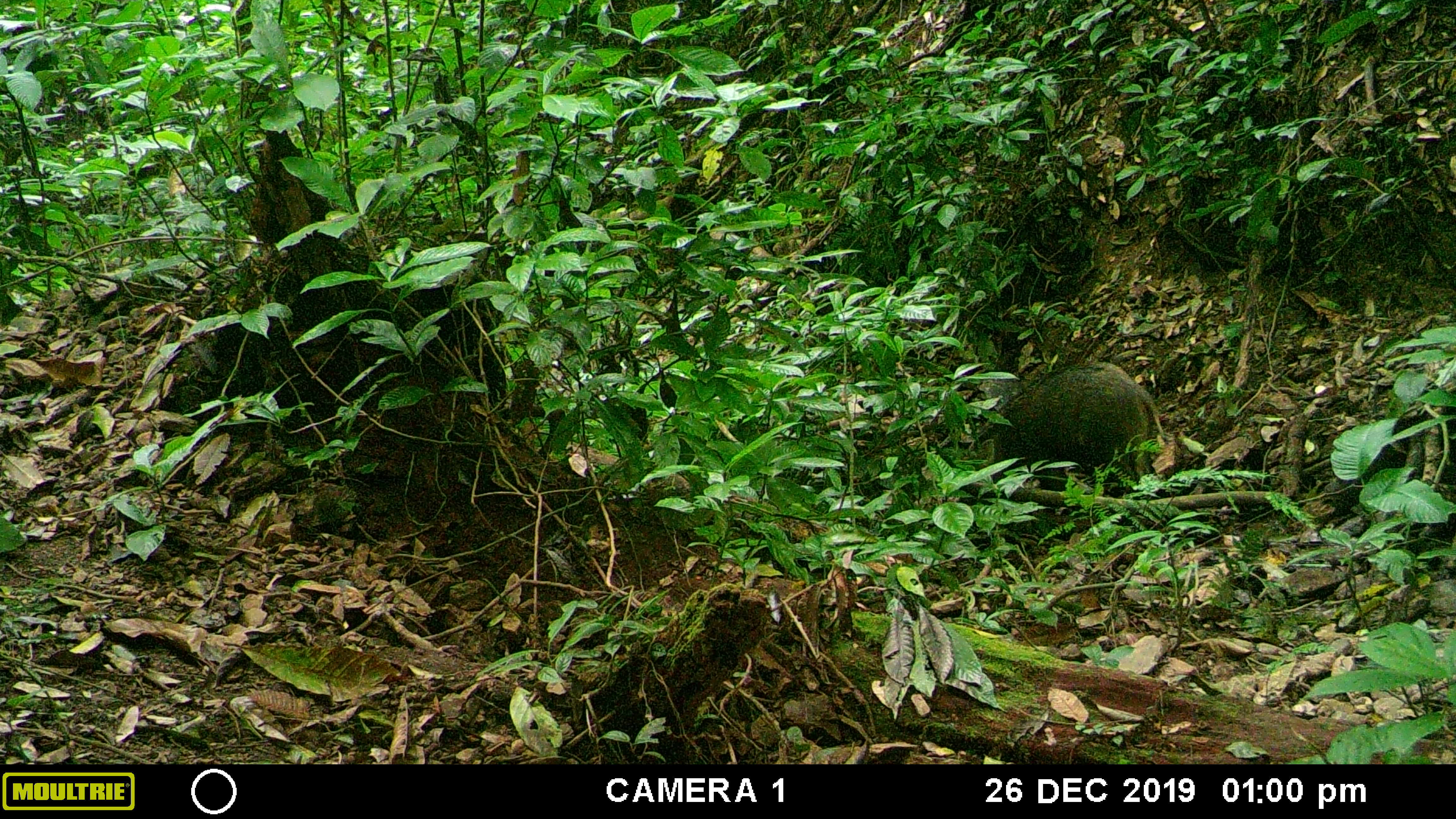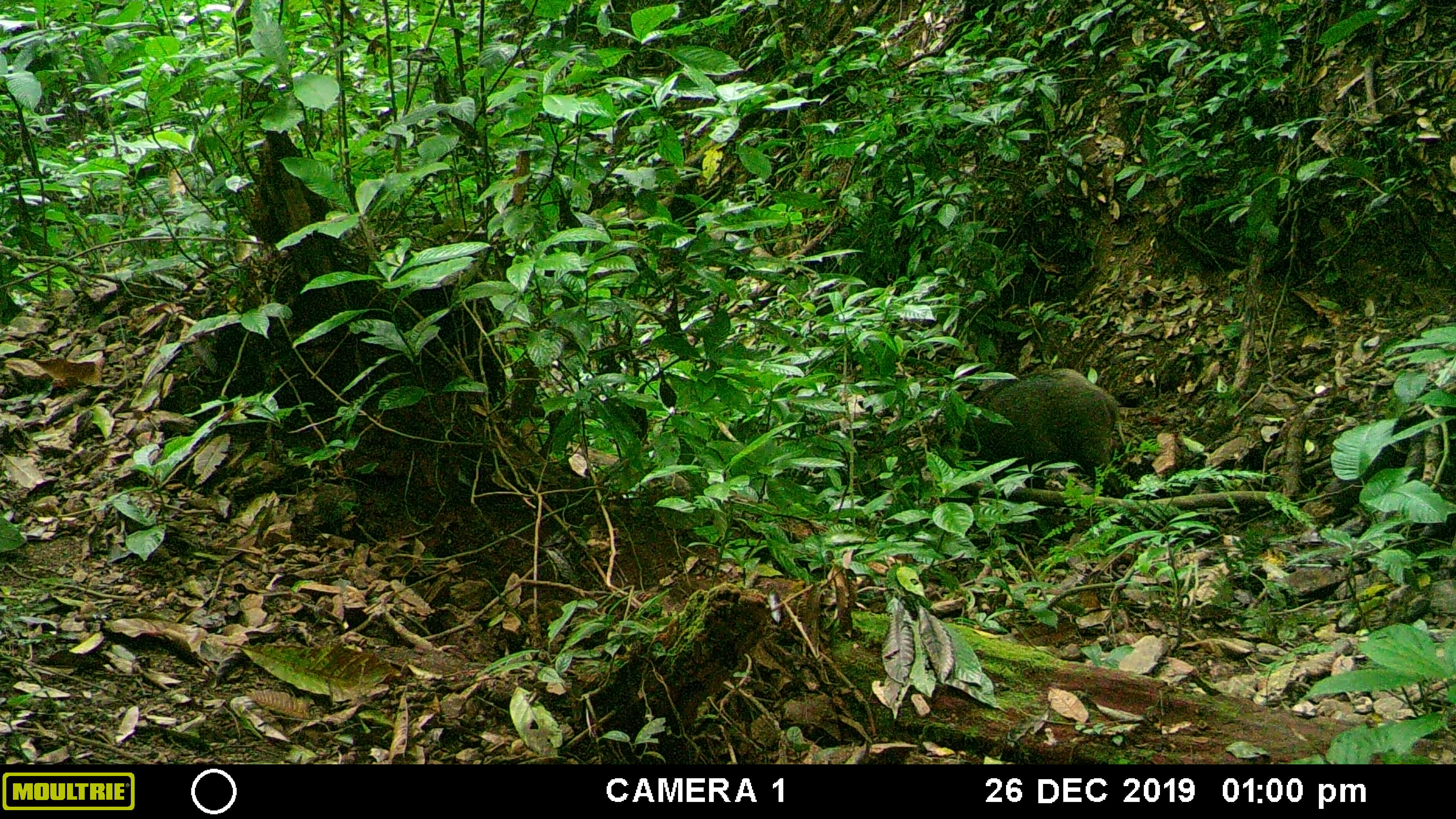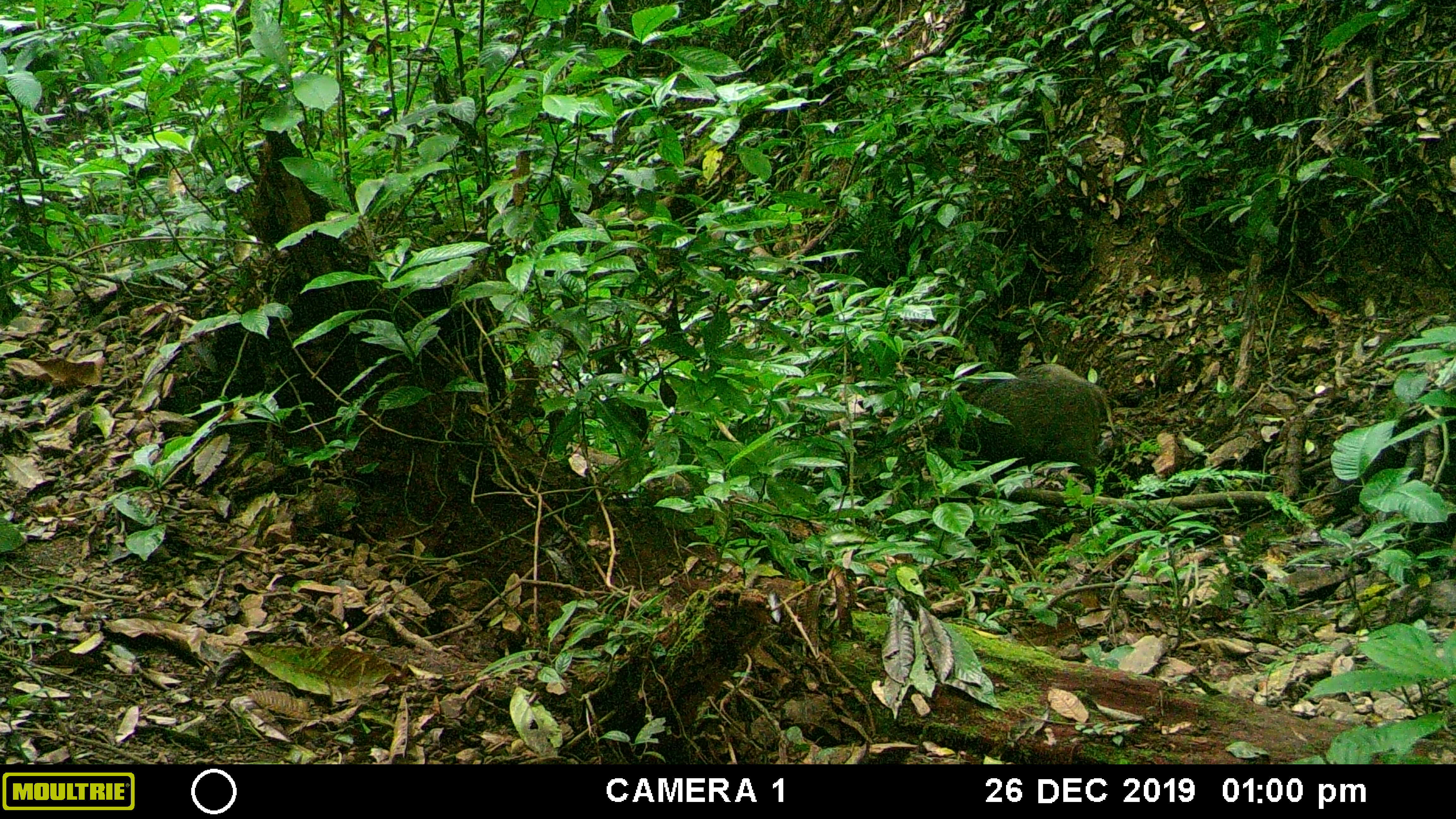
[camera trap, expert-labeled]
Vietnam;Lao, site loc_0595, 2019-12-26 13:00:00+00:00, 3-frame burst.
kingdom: Animalia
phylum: Chordata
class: Mammalia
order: Artiodactyla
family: Suidae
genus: Sus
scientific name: Sus scrofa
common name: eurasian wild pig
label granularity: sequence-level